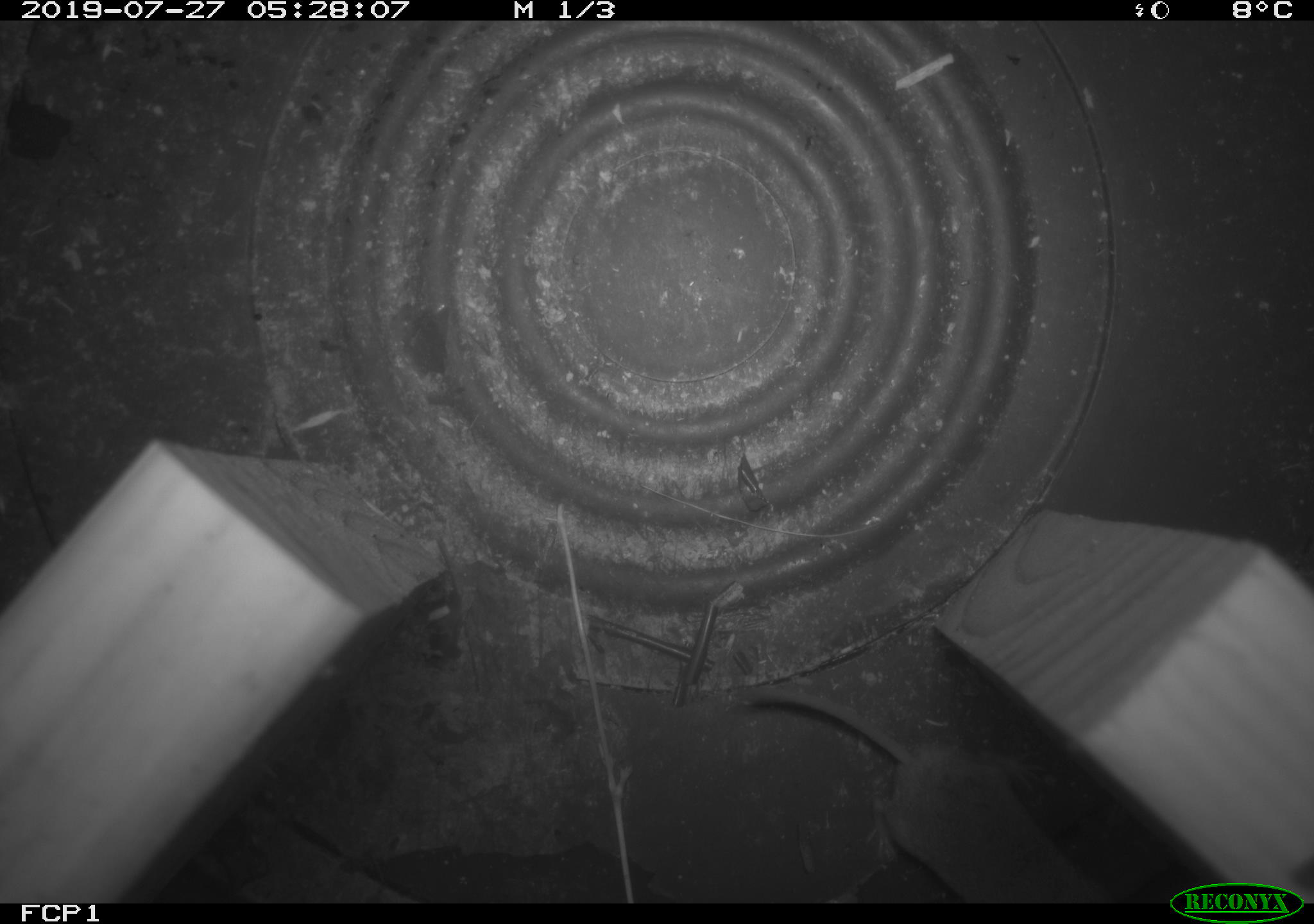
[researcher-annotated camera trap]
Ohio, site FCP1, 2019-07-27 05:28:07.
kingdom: Animalia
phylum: Chordata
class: Mammalia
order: Eulipotyphla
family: Soricidae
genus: Sorex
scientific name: Sorex cinereus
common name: masked shrew